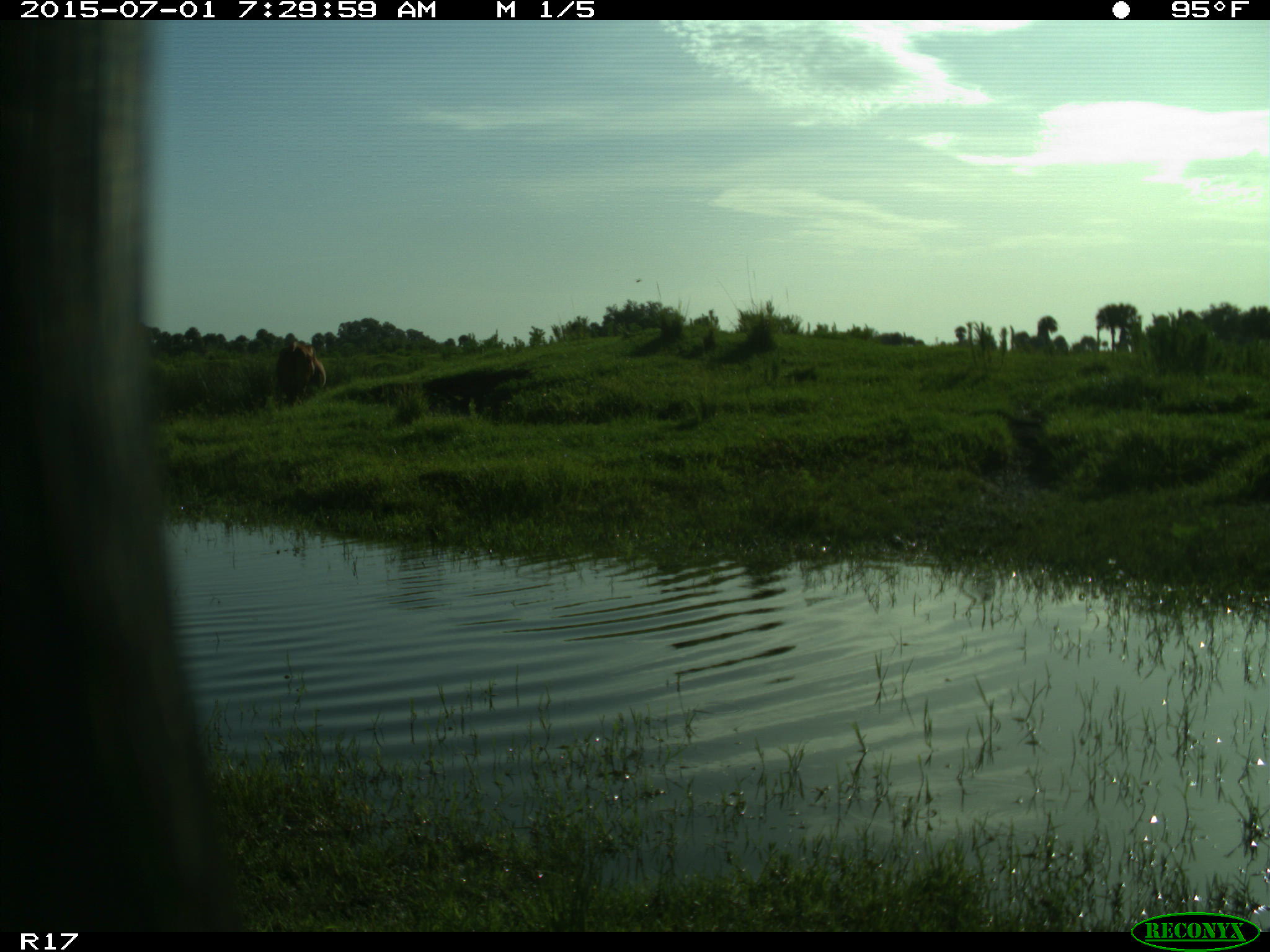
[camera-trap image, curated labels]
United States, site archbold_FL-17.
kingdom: Animalia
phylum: Chordata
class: Mammalia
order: Artiodactyla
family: Bovidae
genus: Bos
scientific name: Bos taurus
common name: domestic cow